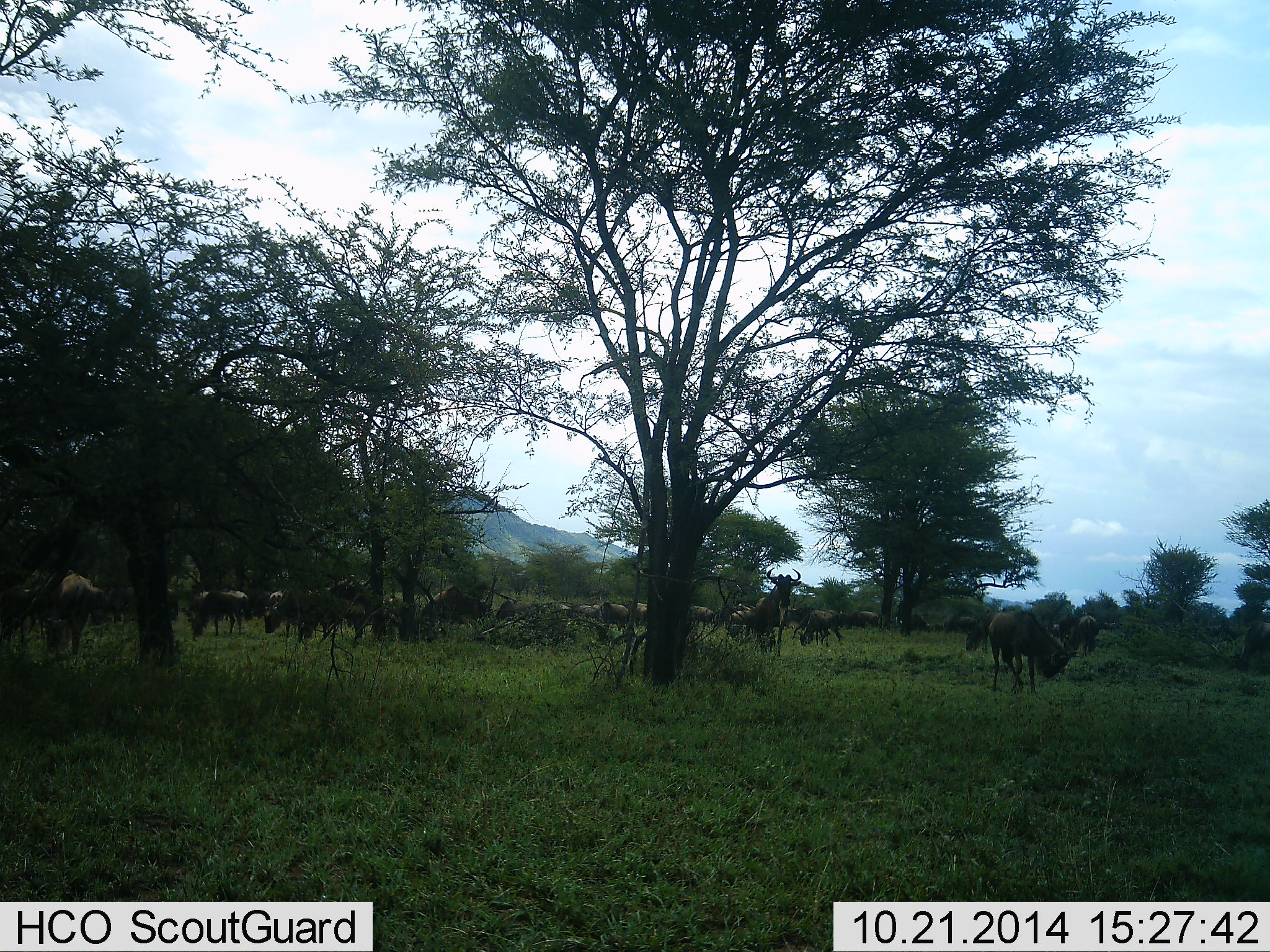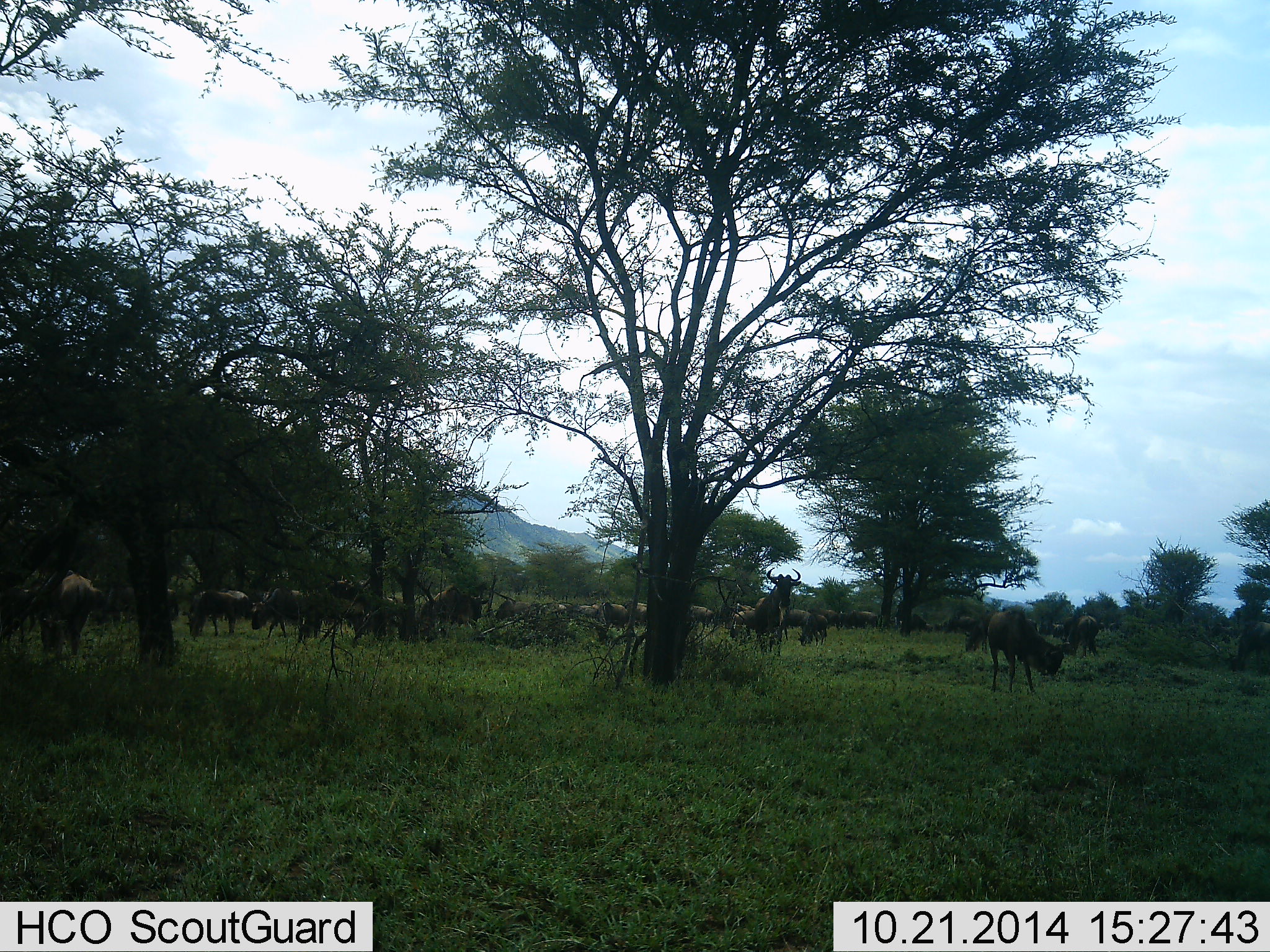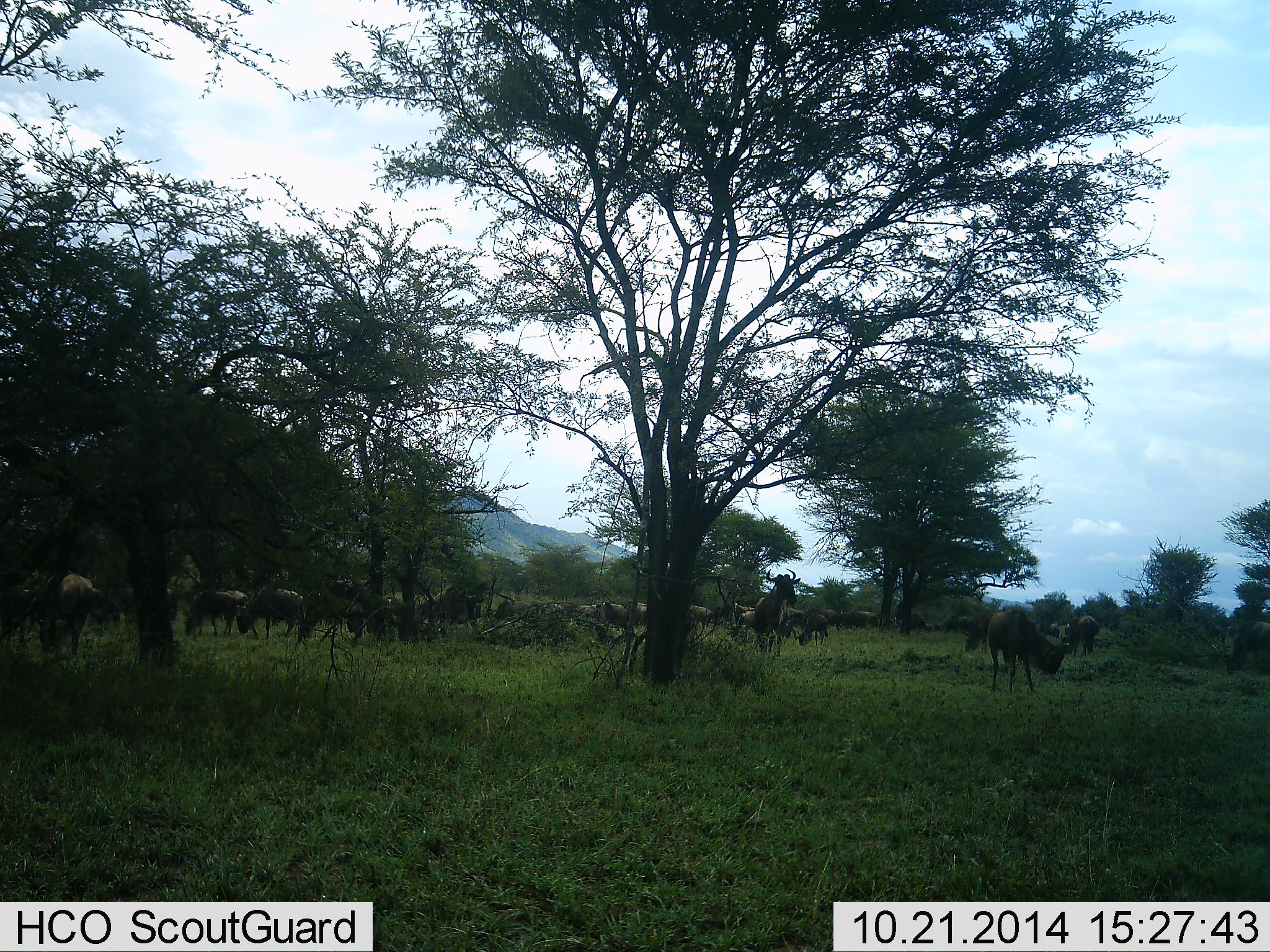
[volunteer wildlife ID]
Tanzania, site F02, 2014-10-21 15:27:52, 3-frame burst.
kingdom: Animalia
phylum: Chordata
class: Mammalia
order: Artiodactyla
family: Bovidae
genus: Connochaetes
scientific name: Connochaetes taurinus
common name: blue wildebeest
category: wildebeest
Wildebeest (blue wildebeest) (Connochaetes taurinus), count 11-50. Behavior (volunteer vote fractions): standing 70%, resting 10%, moving 50%, interacting 10%. Young present (vote fraction): 0%. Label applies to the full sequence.